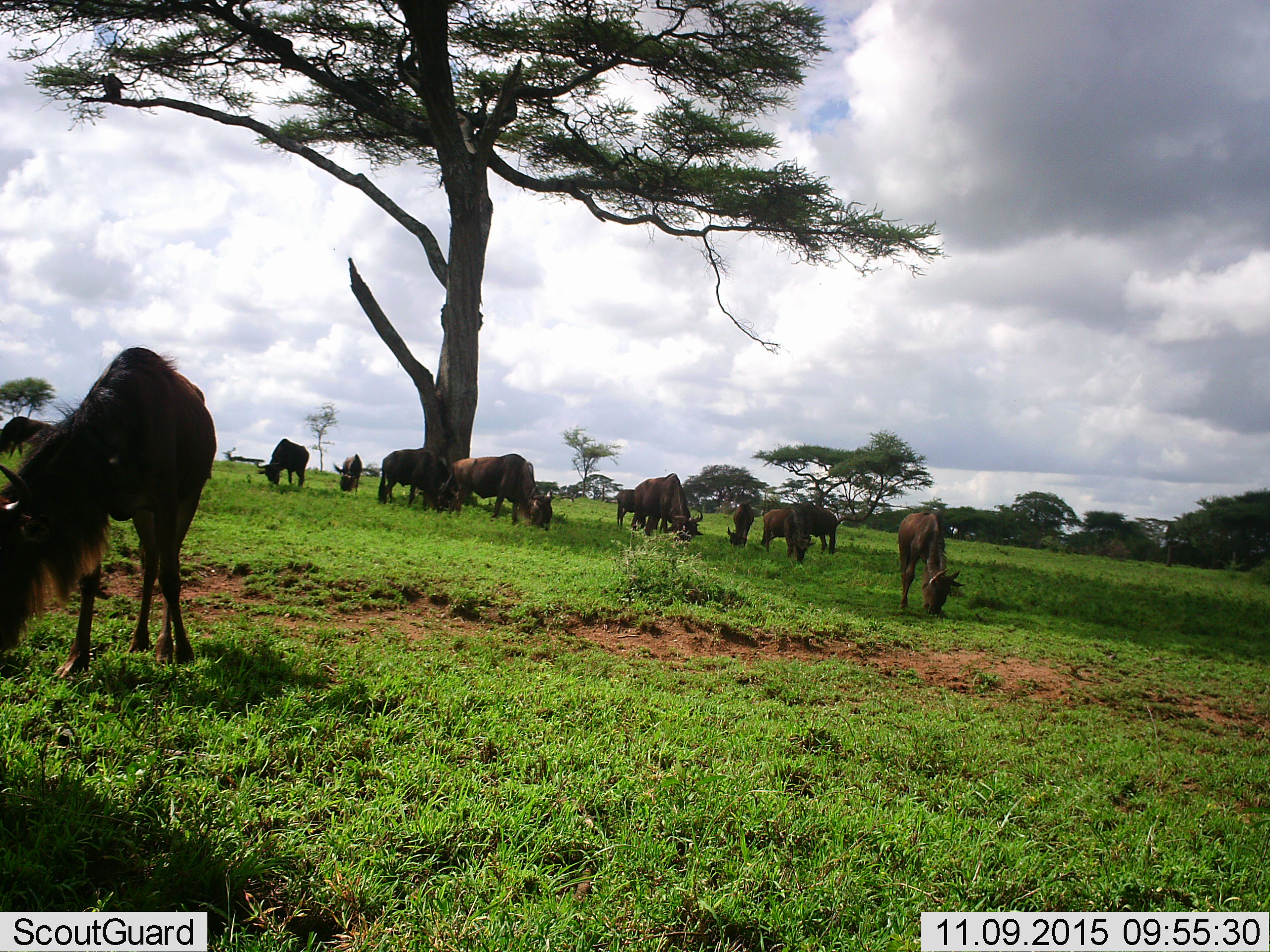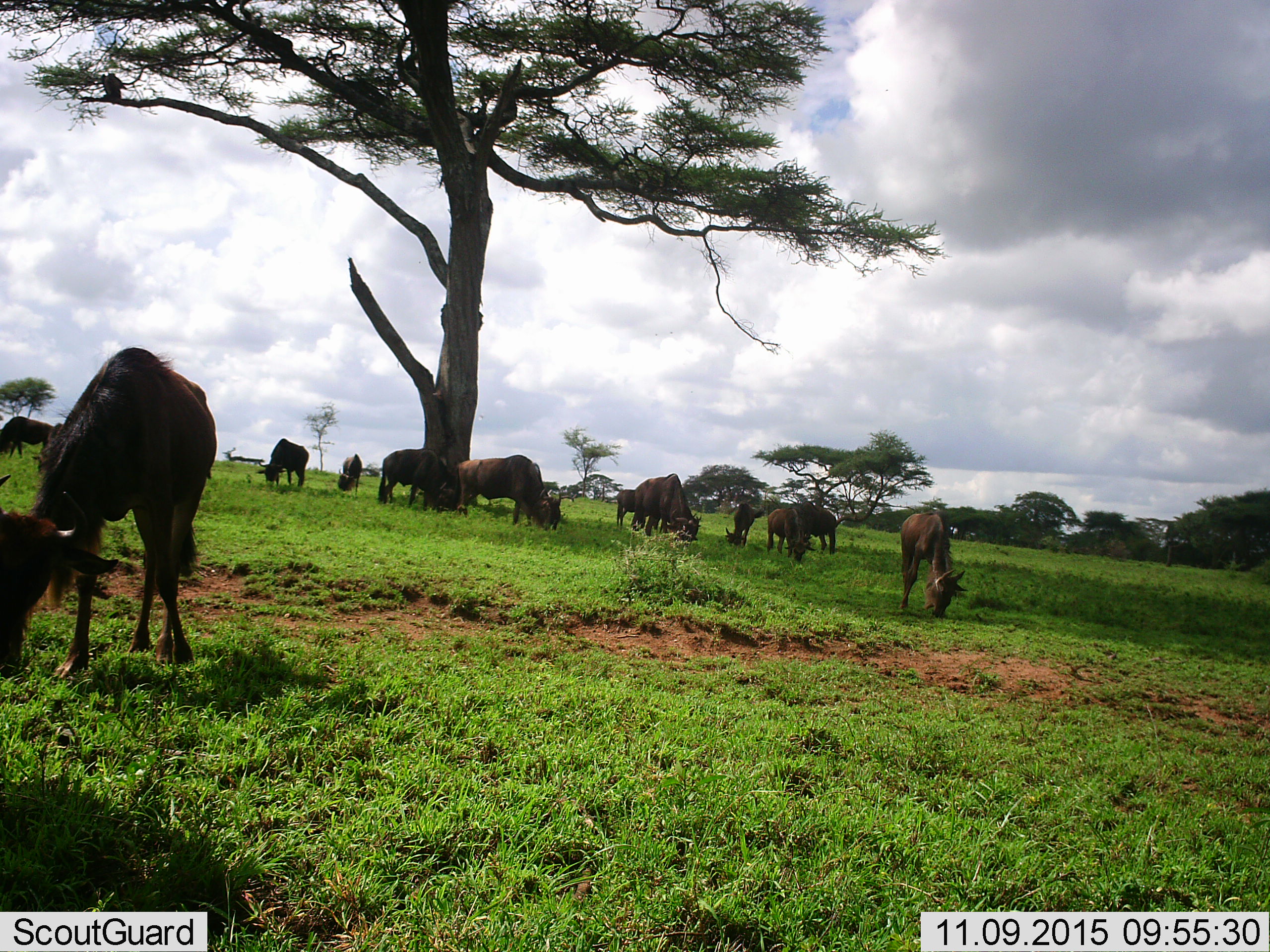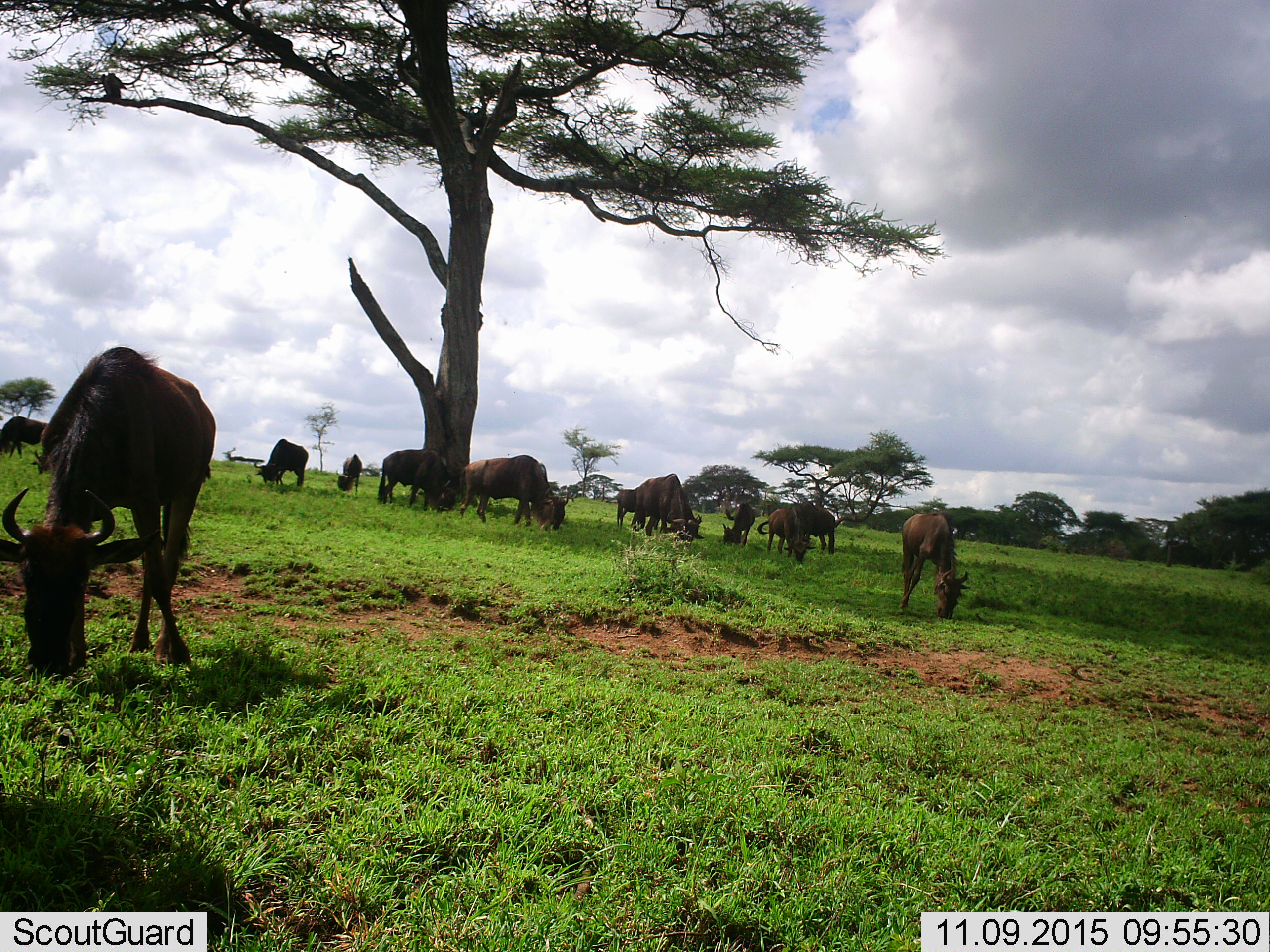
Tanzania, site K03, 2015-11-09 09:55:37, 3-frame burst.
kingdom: Animalia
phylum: Chordata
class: Mammalia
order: Artiodactyla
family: Bovidae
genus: Connochaetes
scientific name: Connochaetes taurinus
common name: blue wildebeest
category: wildebeest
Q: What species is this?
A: Wildebeest (blue wildebeest) (Connochaetes taurinus).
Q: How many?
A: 11-50.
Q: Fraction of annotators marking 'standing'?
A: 33%.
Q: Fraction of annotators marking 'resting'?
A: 0%.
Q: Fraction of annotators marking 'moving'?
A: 0%.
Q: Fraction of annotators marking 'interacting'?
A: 0%.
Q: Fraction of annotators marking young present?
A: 0%.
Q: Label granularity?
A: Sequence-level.